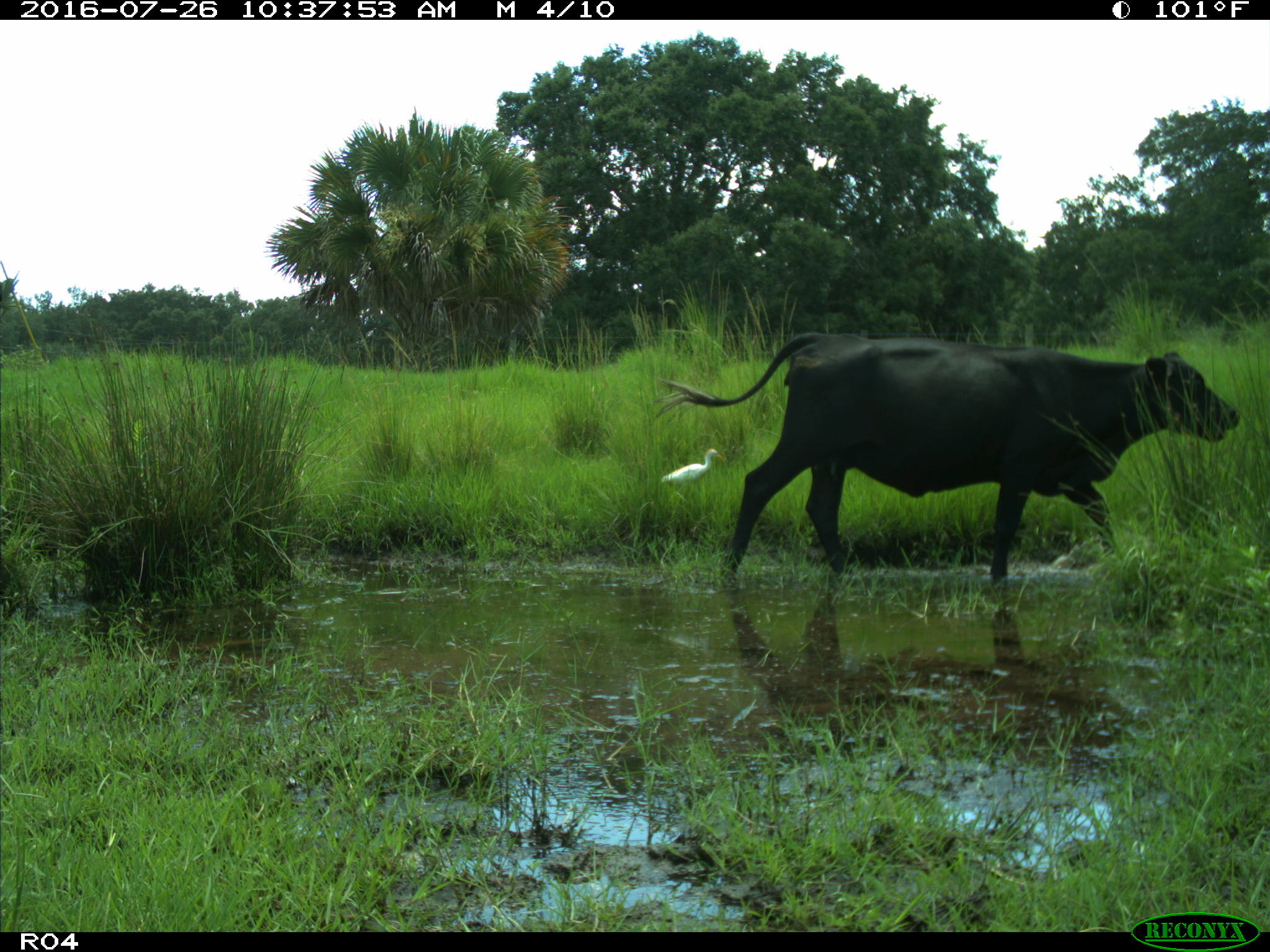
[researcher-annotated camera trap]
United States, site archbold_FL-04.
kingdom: Animalia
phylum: Chordata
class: Mammalia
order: Artiodactyla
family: Bovidae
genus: Bos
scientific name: Bos taurus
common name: domestic cow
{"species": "Bos taurus (domestic cow)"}